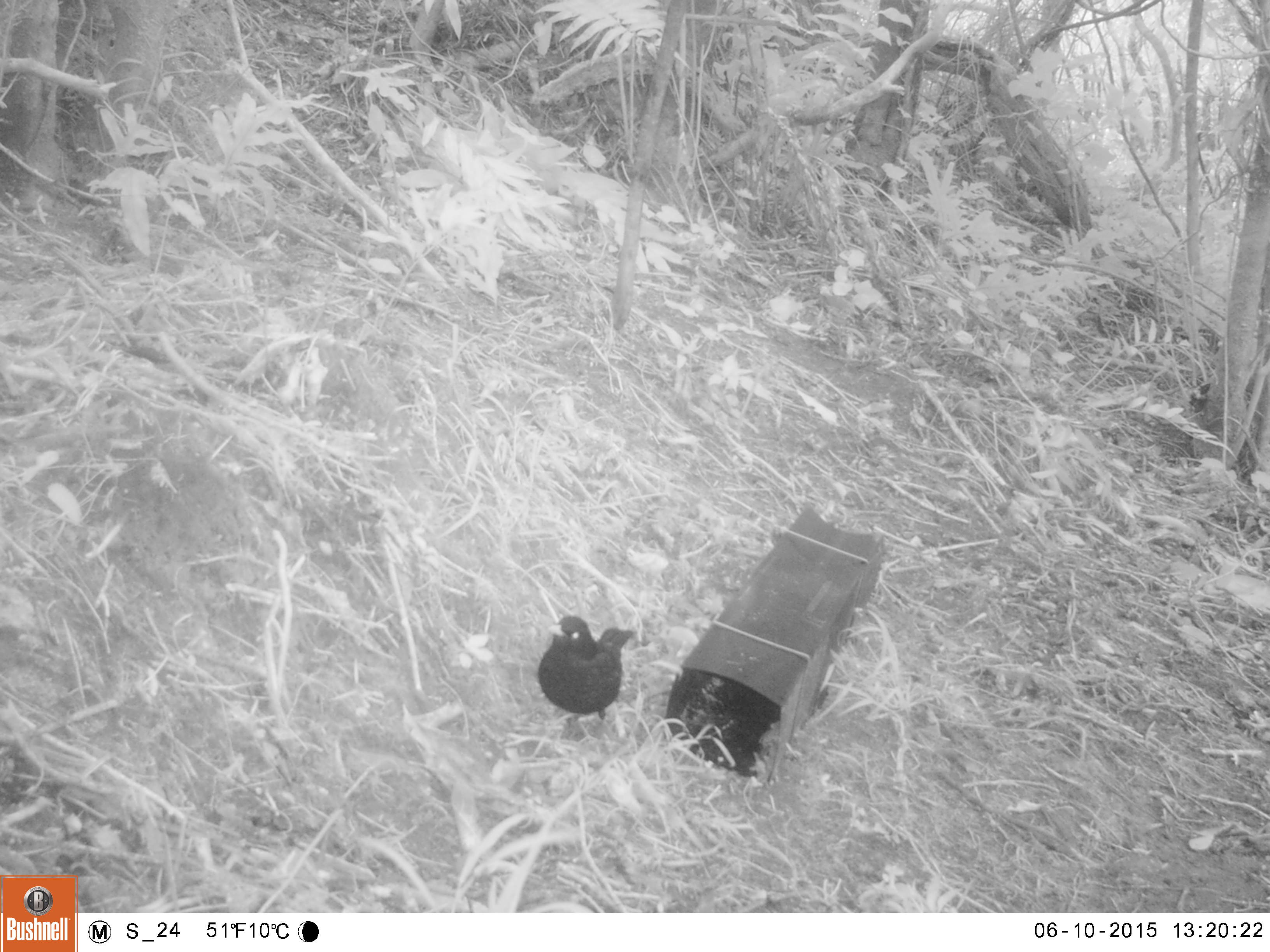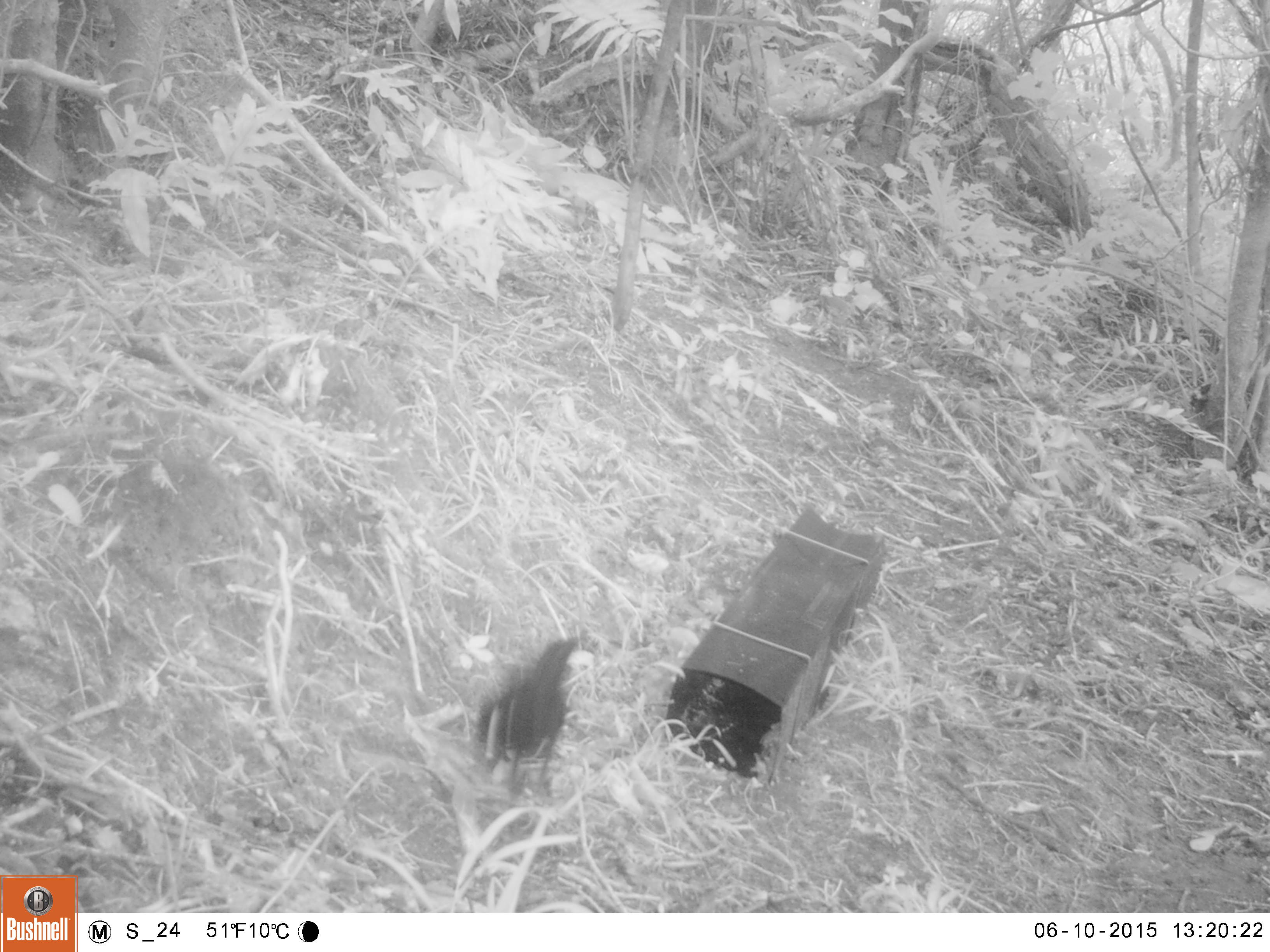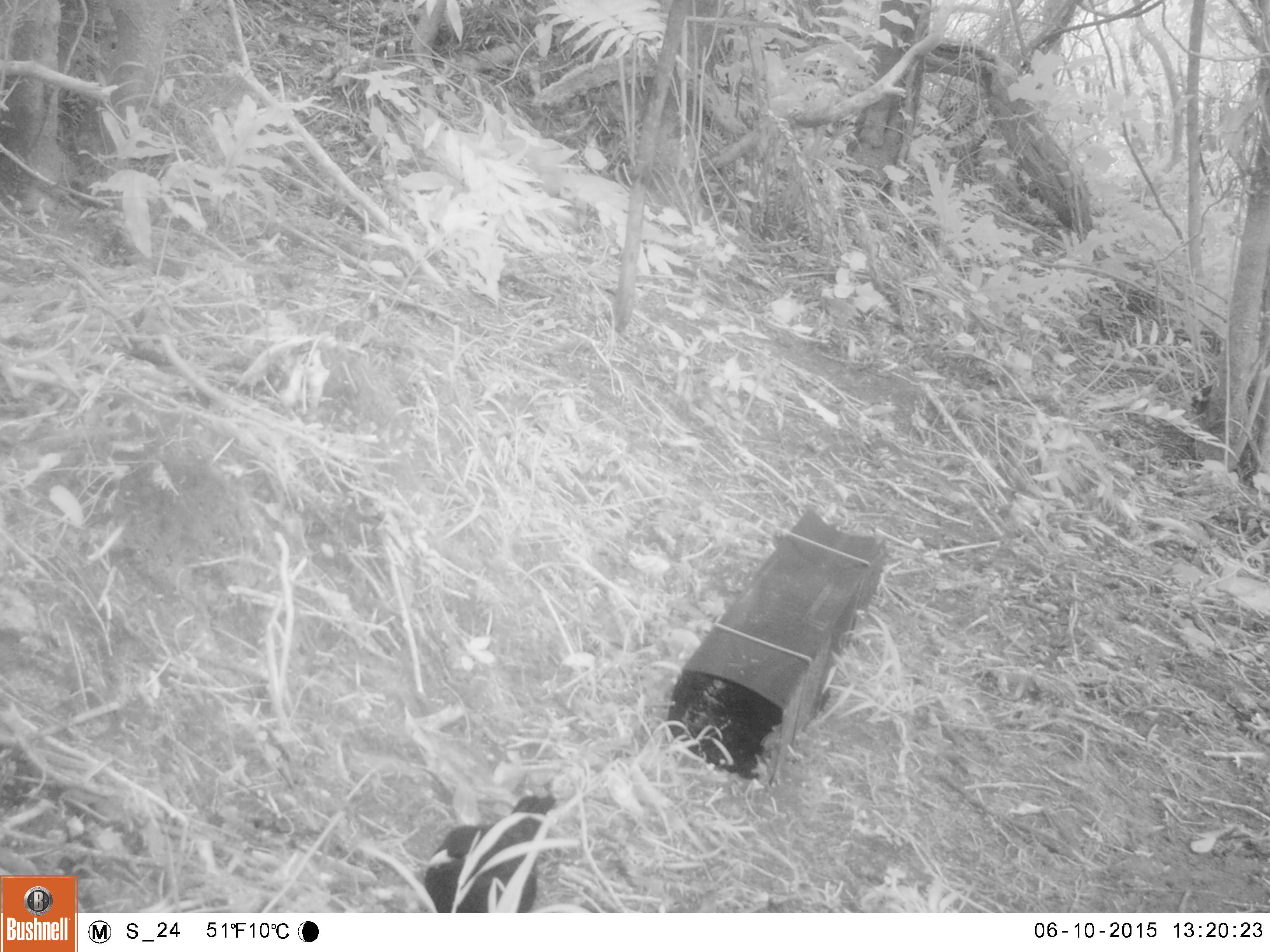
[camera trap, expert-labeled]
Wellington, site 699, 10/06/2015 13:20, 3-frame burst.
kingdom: Animalia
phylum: Chordata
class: Aves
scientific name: Aves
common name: bird